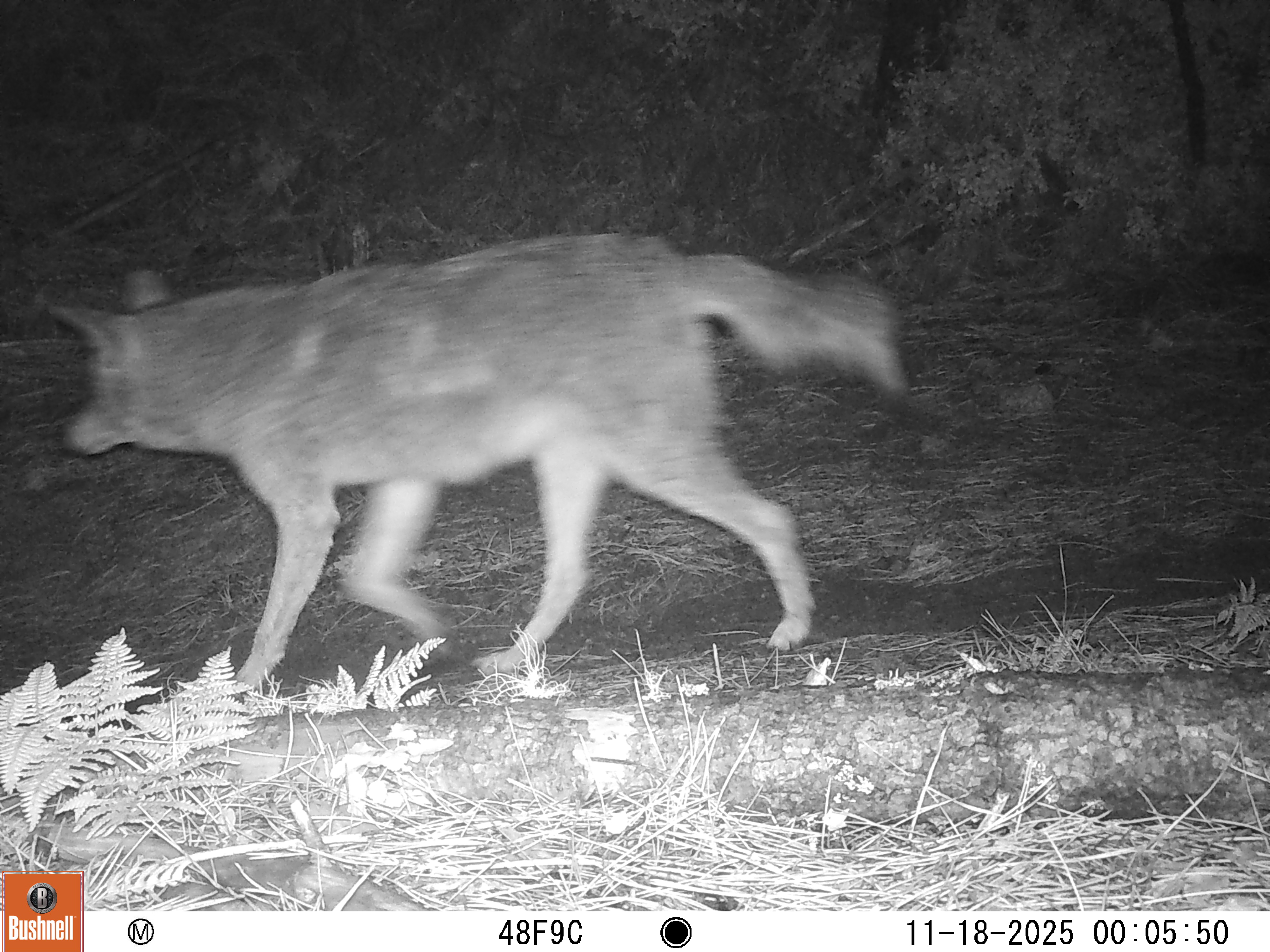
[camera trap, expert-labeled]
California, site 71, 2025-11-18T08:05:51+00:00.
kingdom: Animalia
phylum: Chordata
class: Mammalia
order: Carnivora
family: Canidae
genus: Canis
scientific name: Canis latrans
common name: coyote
Coyote (Canis latrans).